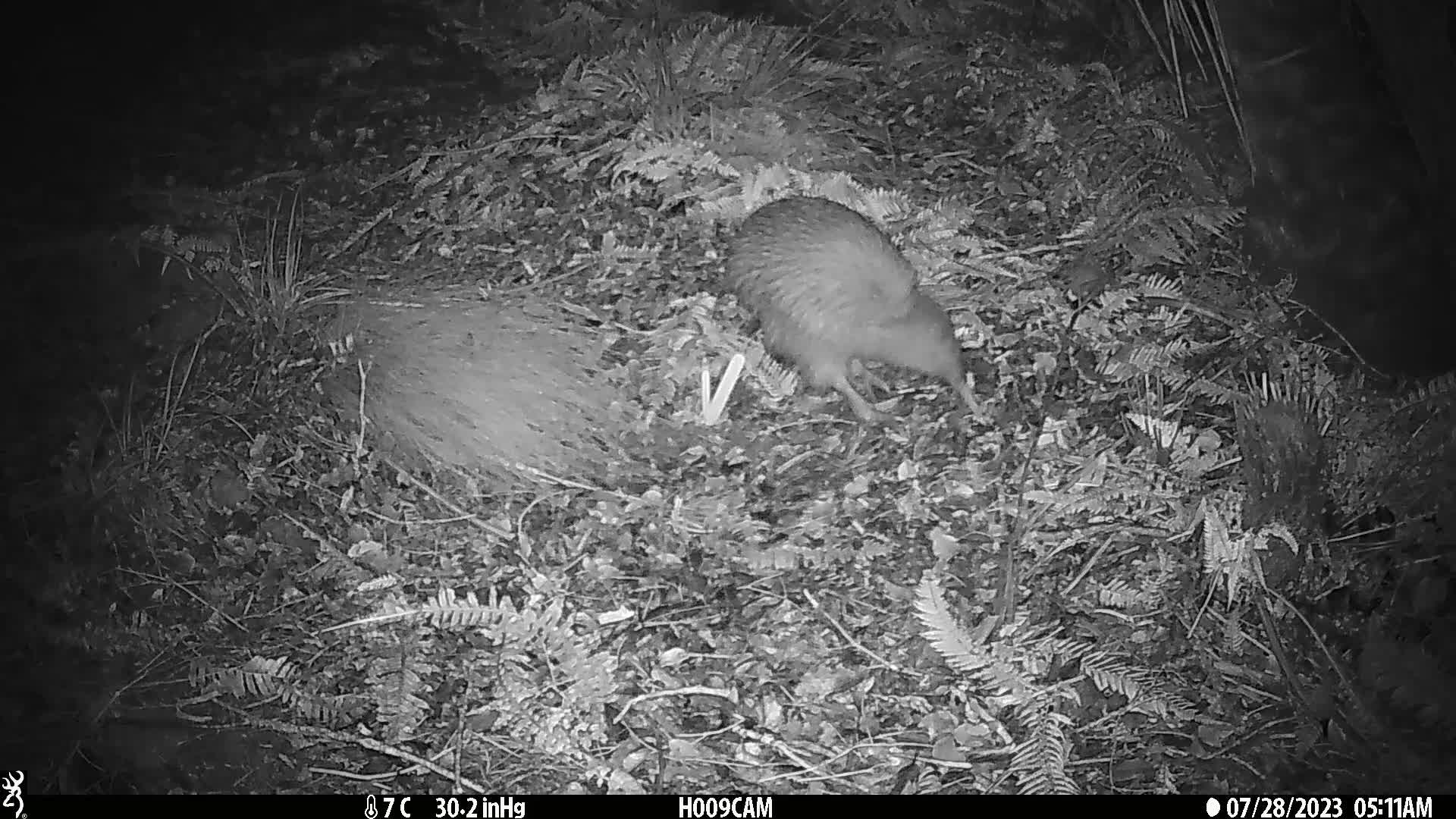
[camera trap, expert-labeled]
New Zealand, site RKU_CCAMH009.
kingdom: Animalia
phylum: Chordata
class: Aves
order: Apterygiformes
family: Apterygidae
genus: Apteryx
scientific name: Apteryx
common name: kiwi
Kiwi (Apteryx).